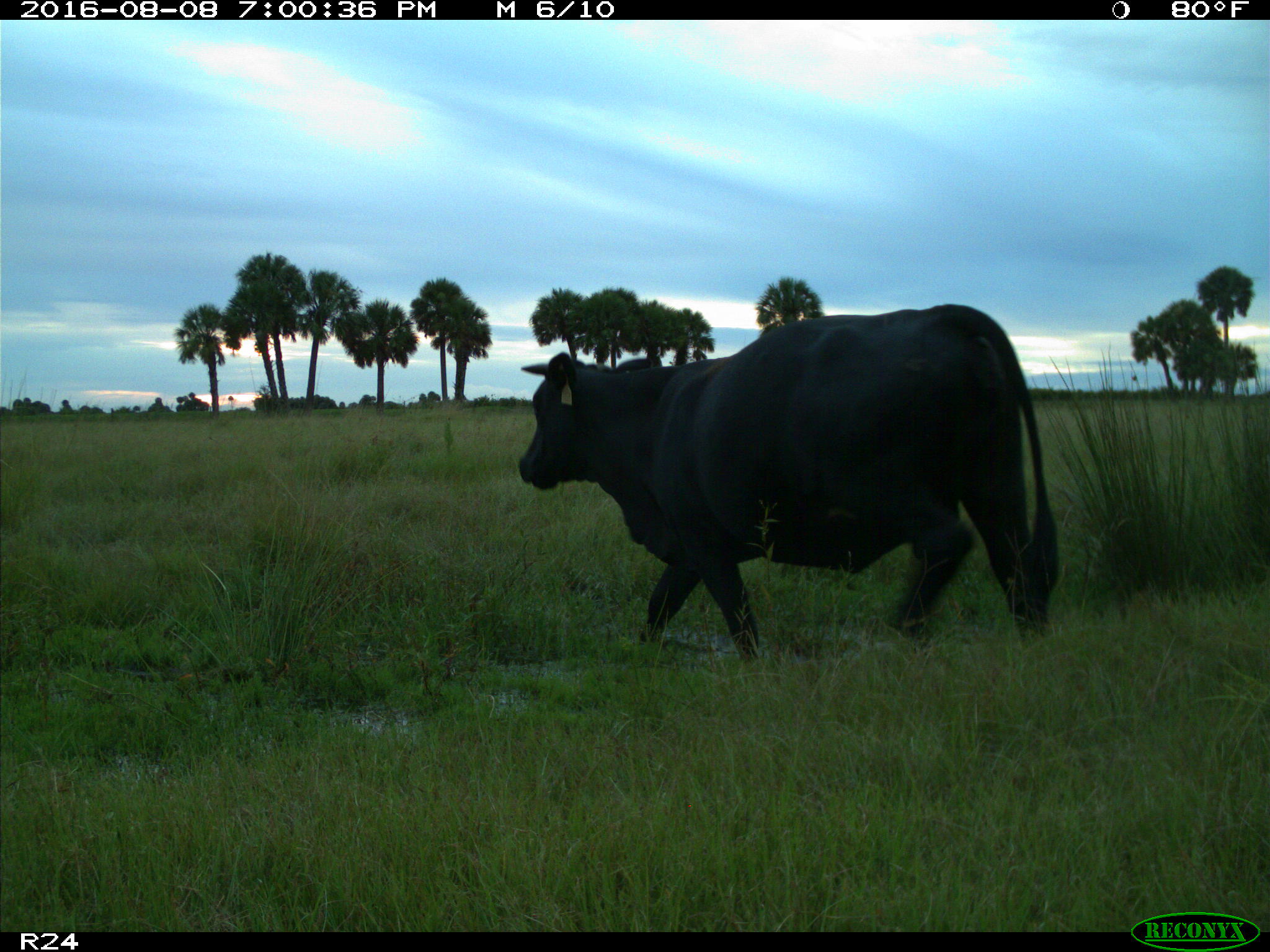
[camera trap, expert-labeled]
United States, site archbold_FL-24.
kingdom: Animalia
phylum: Chordata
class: Mammalia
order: Artiodactyla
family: Bovidae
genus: Bos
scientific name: Bos taurus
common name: domestic cow